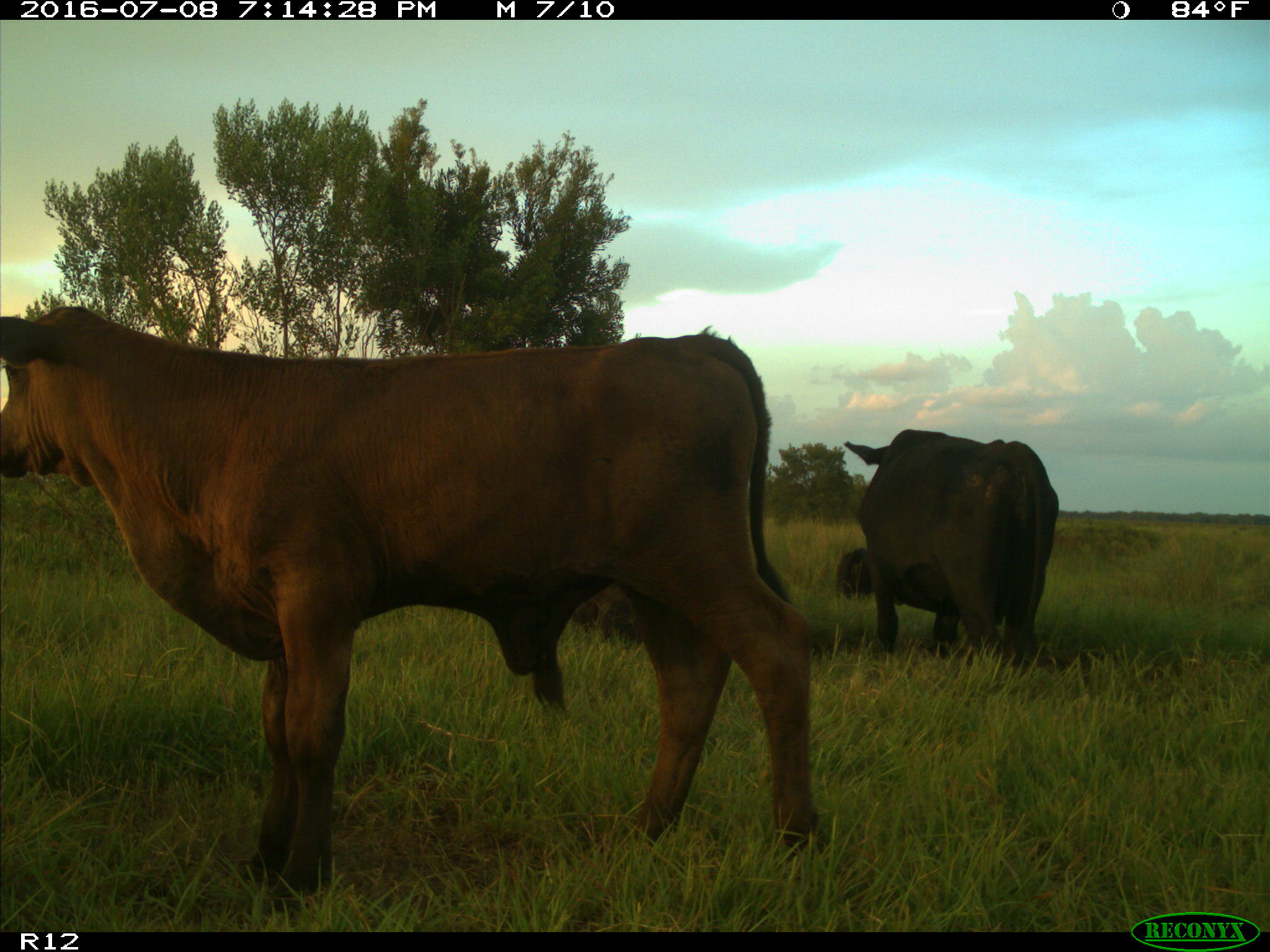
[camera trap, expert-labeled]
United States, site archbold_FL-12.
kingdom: Animalia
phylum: Chordata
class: Mammalia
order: Artiodactyla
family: Bovidae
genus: Bos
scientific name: Bos taurus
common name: domestic cow